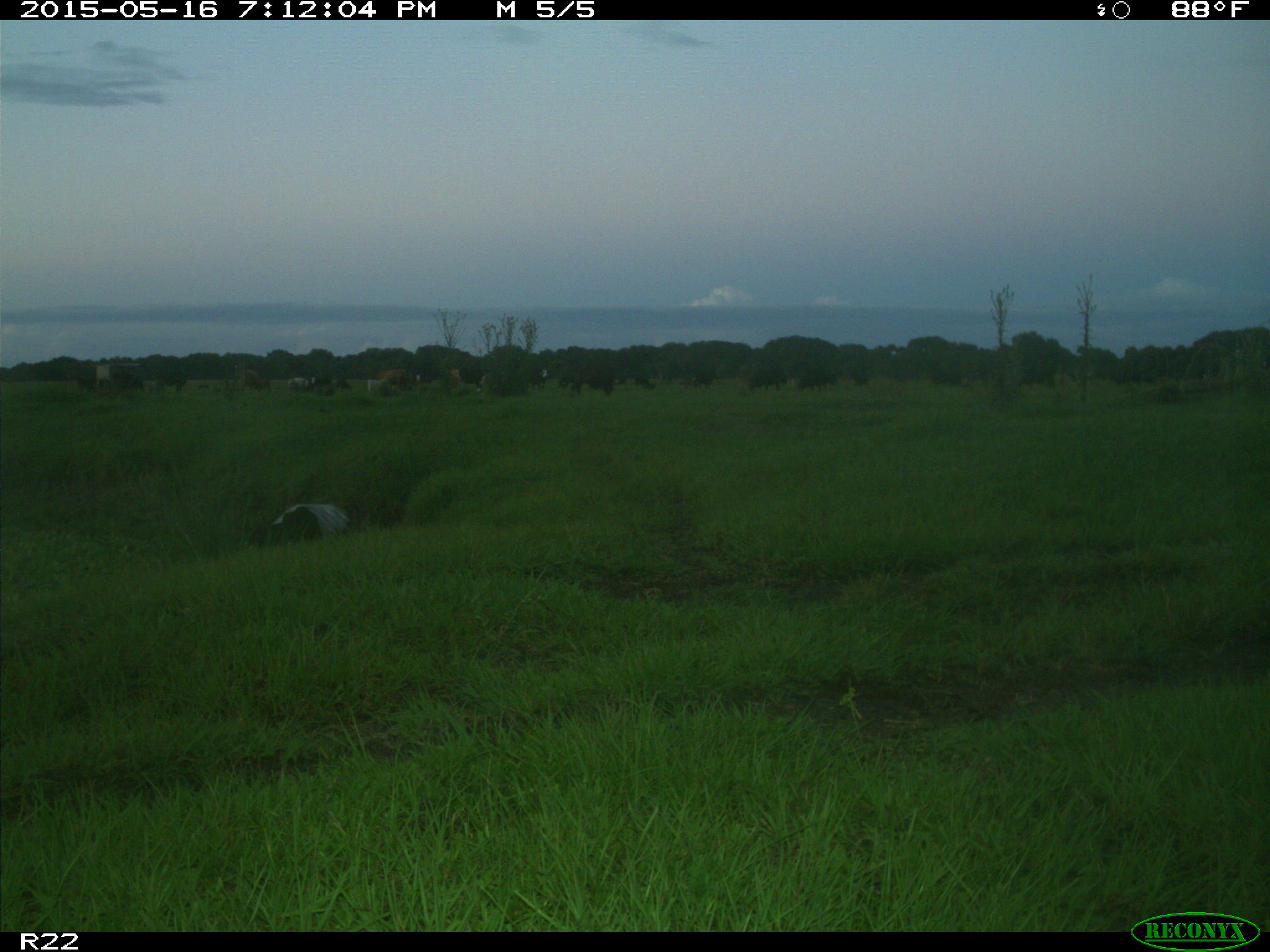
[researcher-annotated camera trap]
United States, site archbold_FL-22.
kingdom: Animalia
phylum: Chordata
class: Mammalia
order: Artiodactyla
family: Bovidae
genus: Bos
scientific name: Bos taurus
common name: domestic cow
Bos taurus (domestic cow).